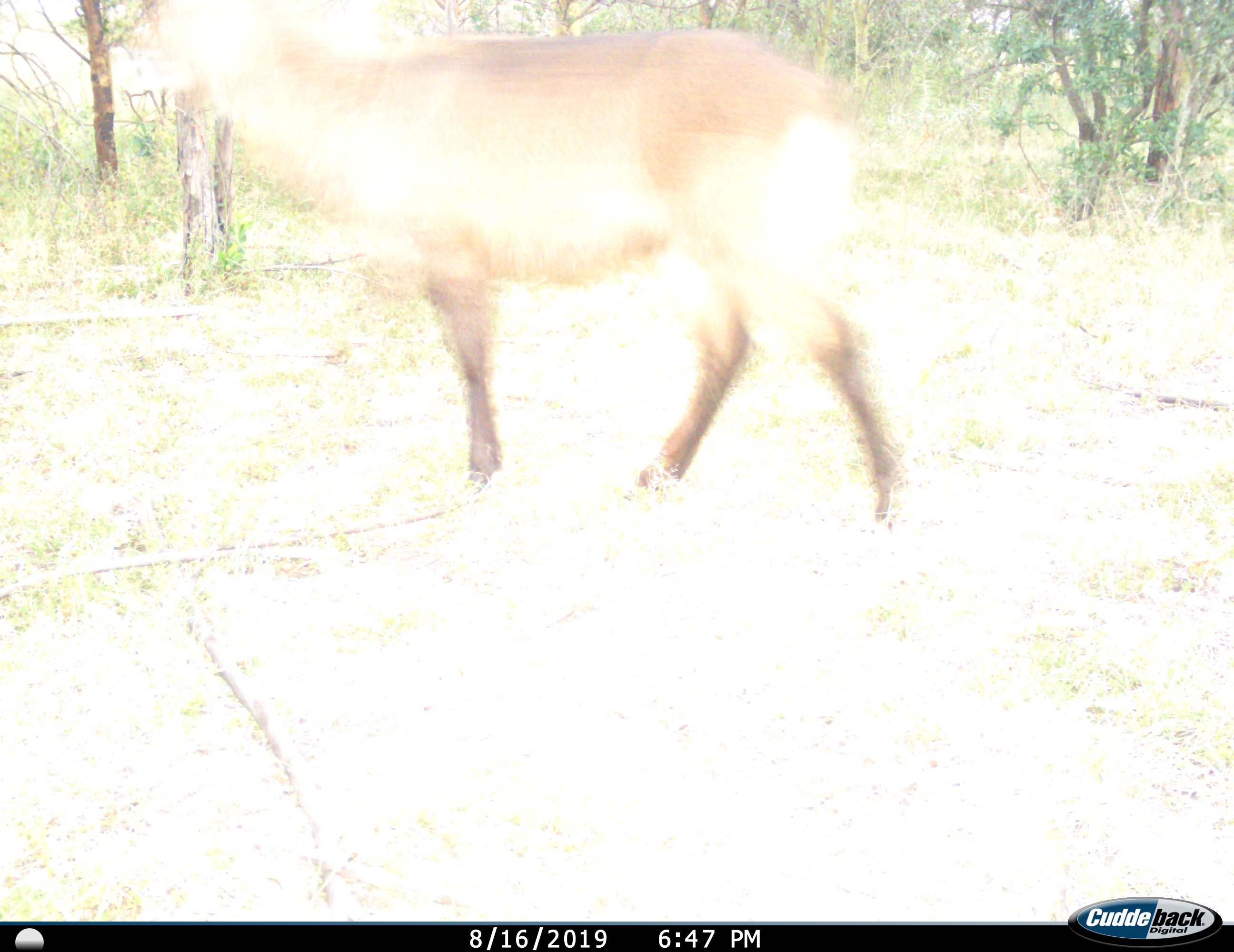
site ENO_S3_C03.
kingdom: Animalia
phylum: Chordata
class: Mammalia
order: Artiodactyla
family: Bovidae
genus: Kobus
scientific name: Kobus ellipsiprymnus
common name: waterbuck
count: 1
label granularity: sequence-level